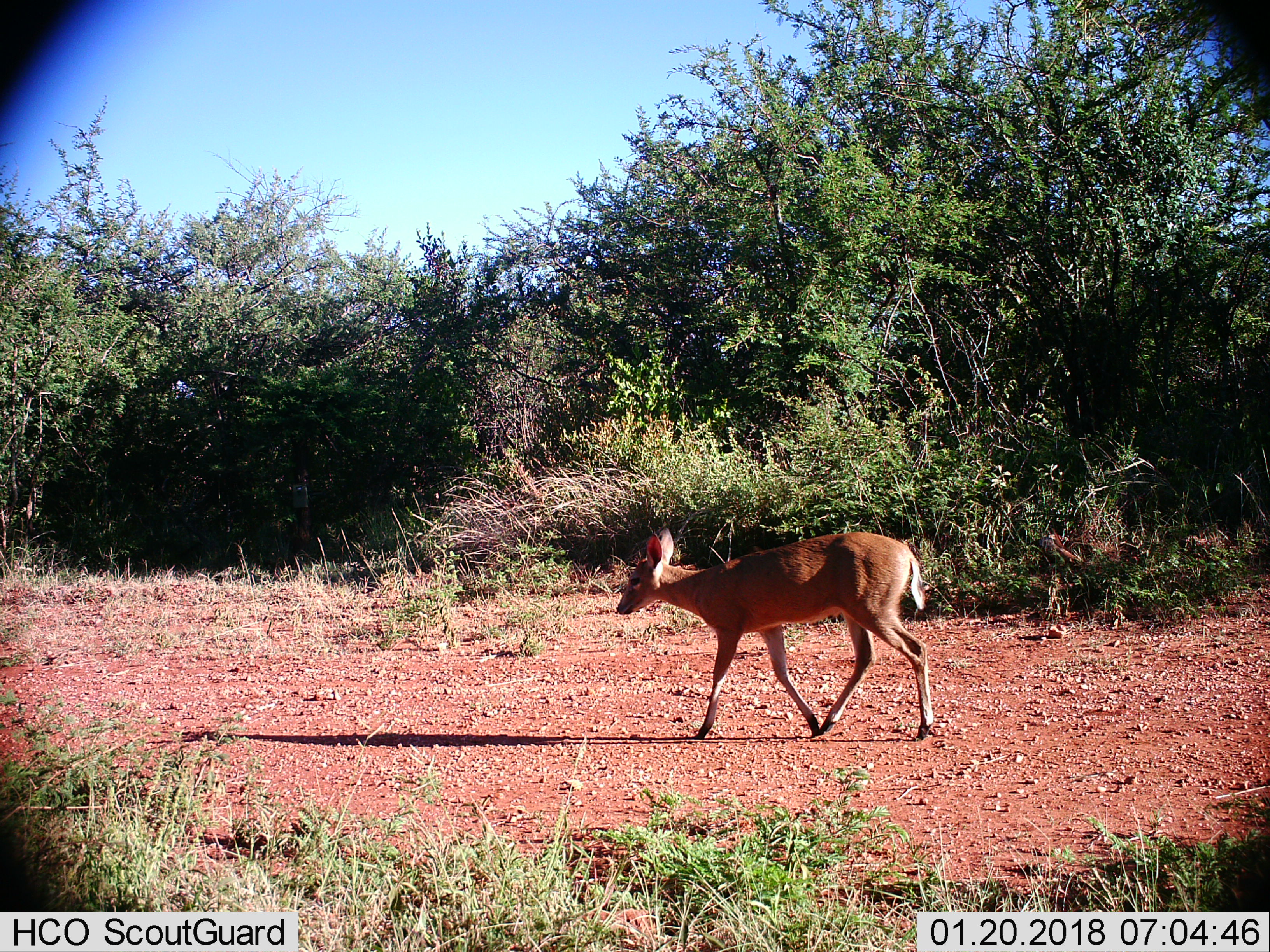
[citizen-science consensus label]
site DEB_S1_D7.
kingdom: Animalia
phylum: Chordata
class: Mammalia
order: Artiodactyla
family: Bovidae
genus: Sylvicapra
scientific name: Sylvicapra grimmia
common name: common duiker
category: duikercommongrey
Duikercommongrey (common duiker) (Sylvicapra grimmia), count 1. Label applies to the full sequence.